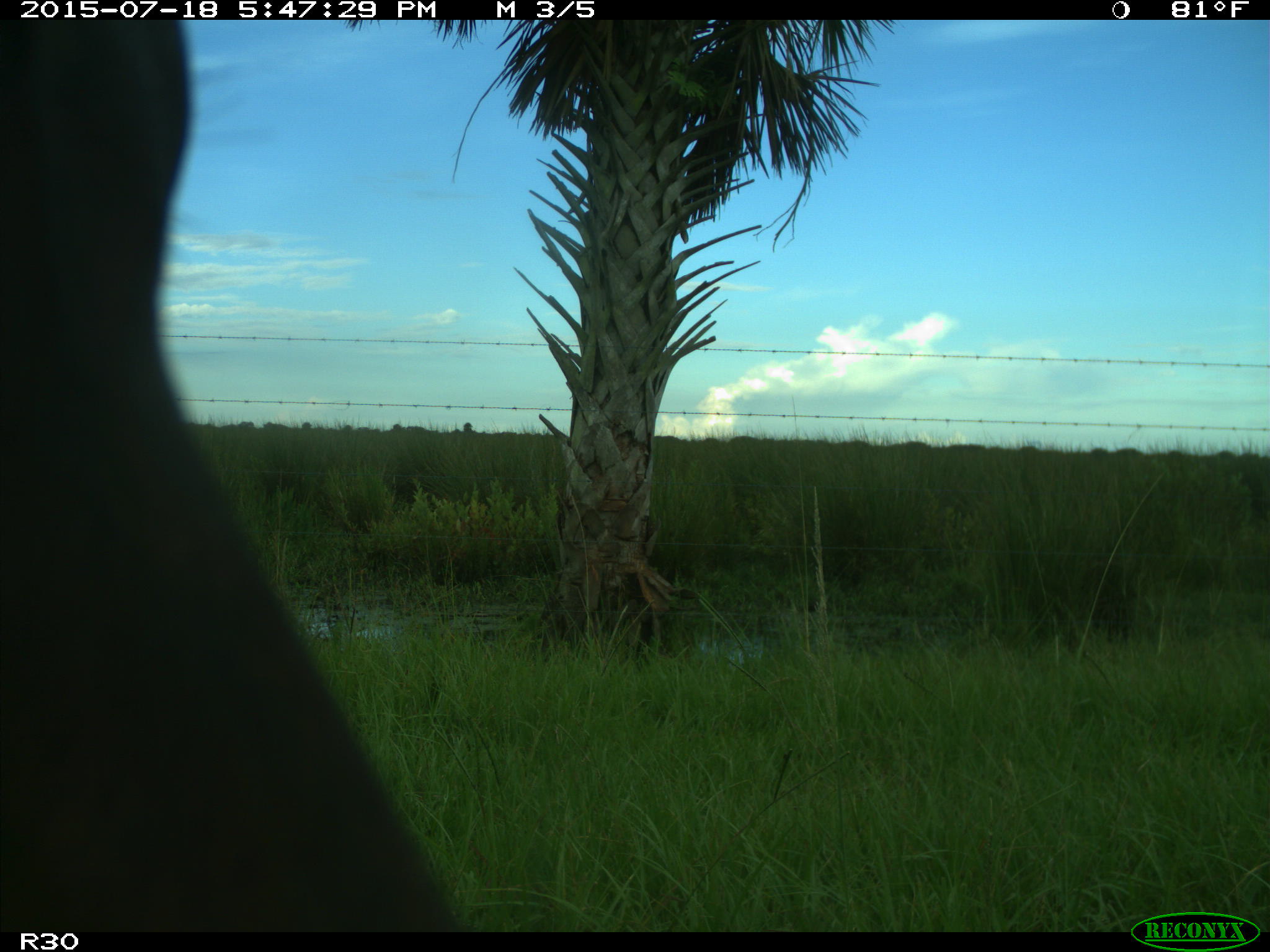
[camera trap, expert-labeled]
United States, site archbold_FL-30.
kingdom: Animalia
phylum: Chordata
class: Mammalia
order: Artiodactyla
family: Bovidae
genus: Bos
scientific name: Bos taurus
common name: domestic cow